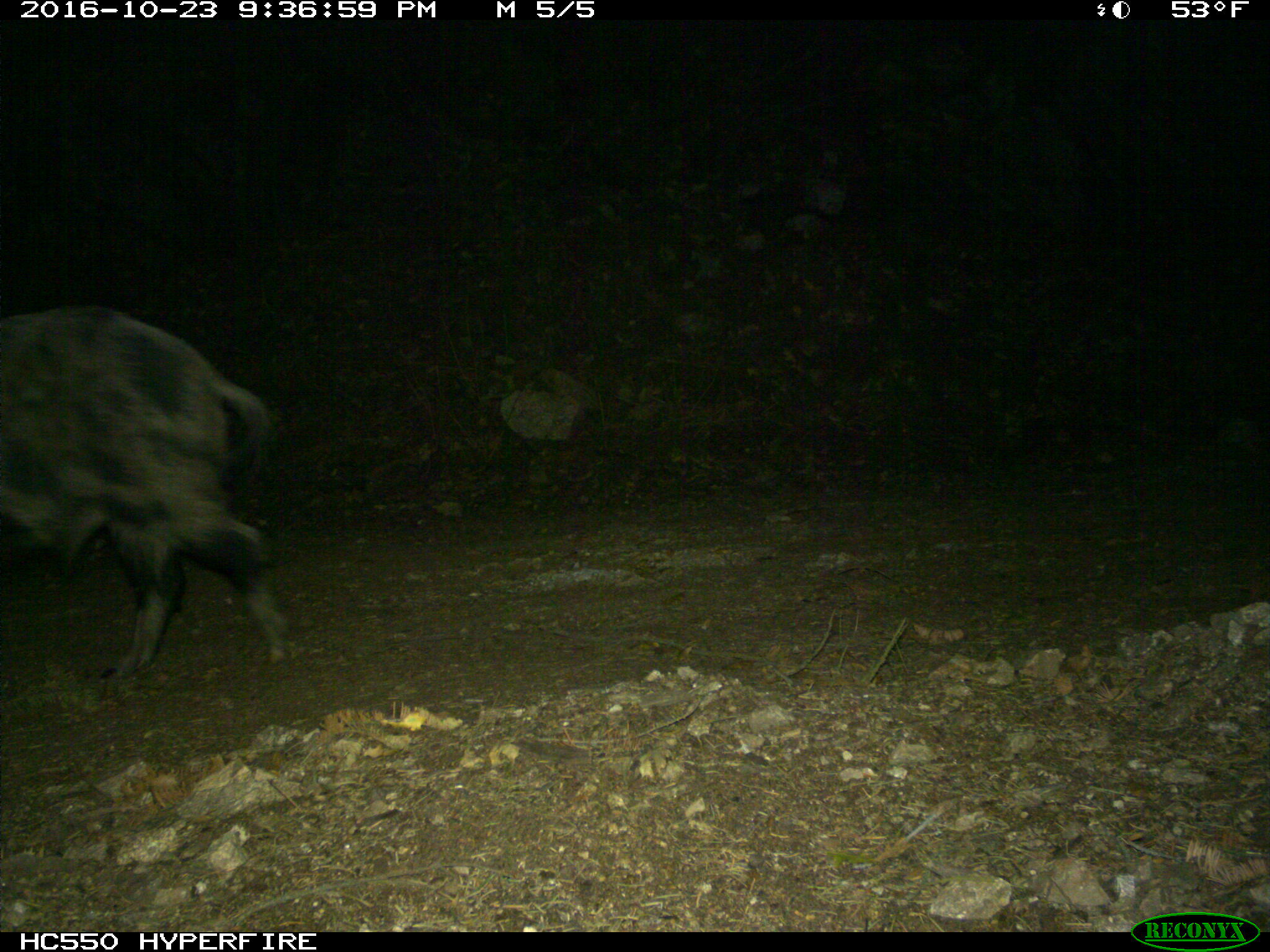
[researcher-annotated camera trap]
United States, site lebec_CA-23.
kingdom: Animalia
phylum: Chordata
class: Mammalia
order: Artiodactyla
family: Suidae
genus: Sus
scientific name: Sus scrofa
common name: wild boar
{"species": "Sus scrofa (wild boar)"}